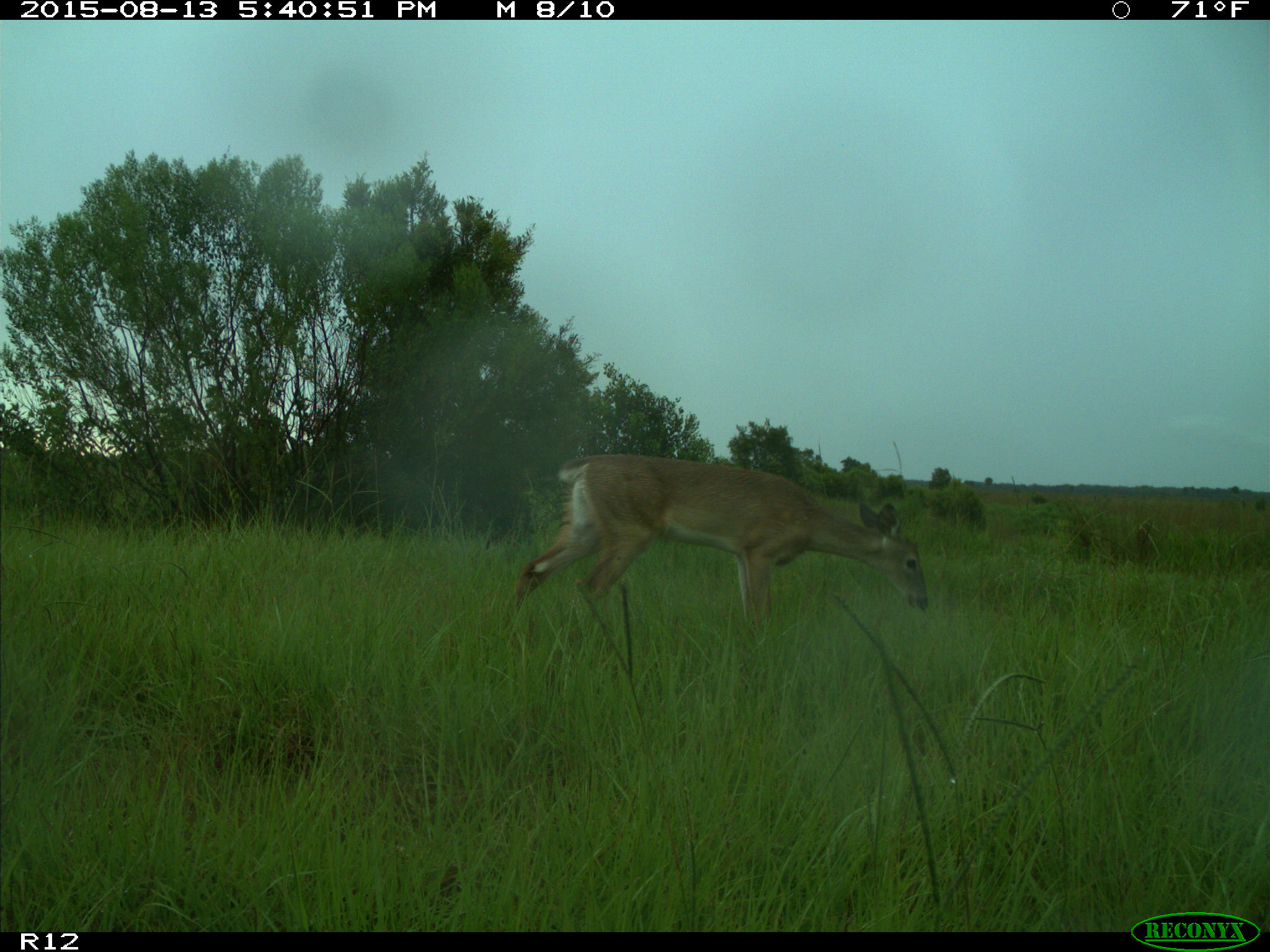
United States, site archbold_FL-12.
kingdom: Animalia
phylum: Chordata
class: Mammalia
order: Artiodactyla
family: Cervidae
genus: Odocoileus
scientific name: Odocoileus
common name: deer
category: unidentified deer